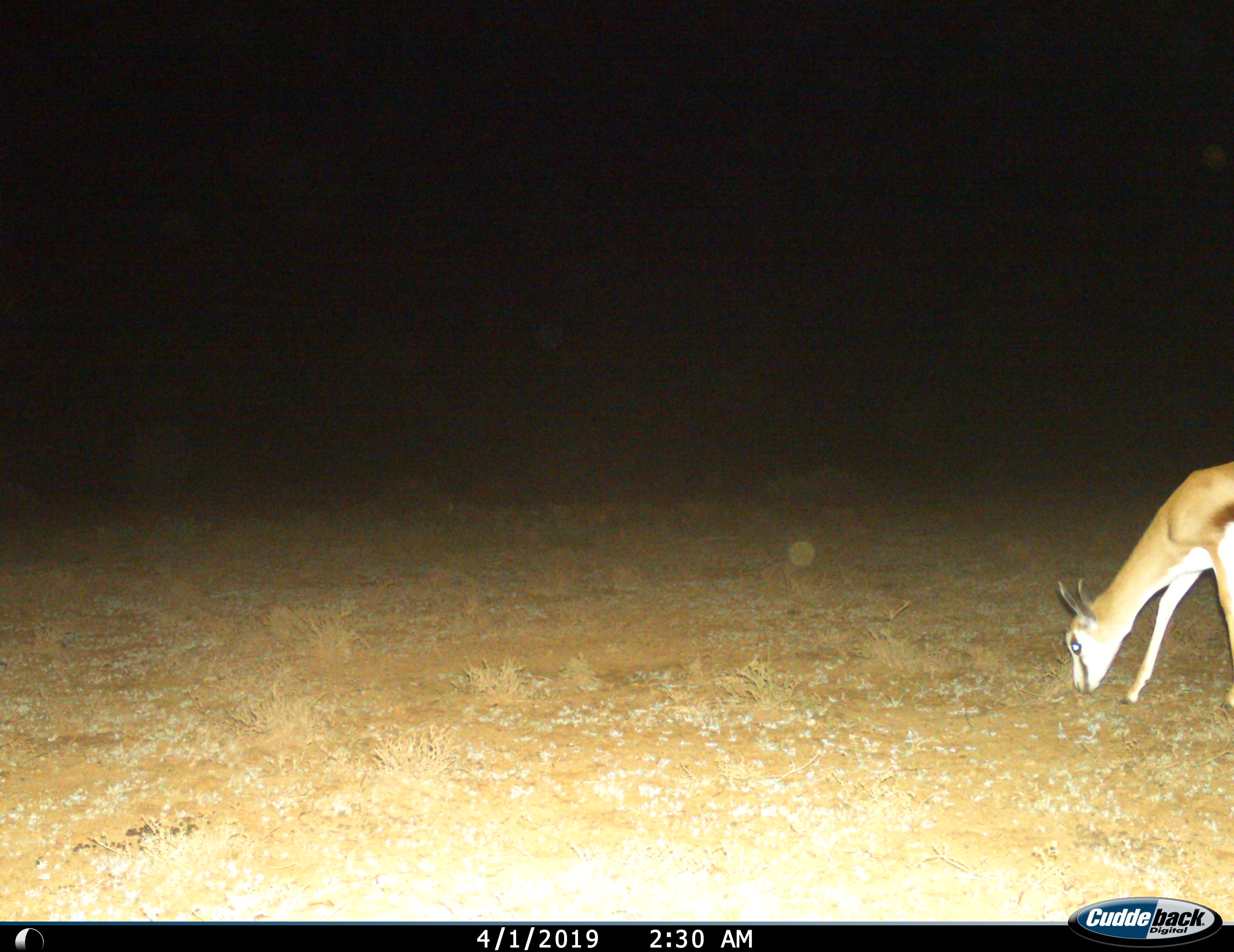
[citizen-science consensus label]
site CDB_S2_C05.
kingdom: Animalia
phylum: Chordata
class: Mammalia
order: Artiodactyla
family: Bovidae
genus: Antidorcas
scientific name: Antidorcas marsupialis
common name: springbok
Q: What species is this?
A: Springbok (Antidorcas marsupialis).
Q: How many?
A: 1.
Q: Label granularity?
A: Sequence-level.